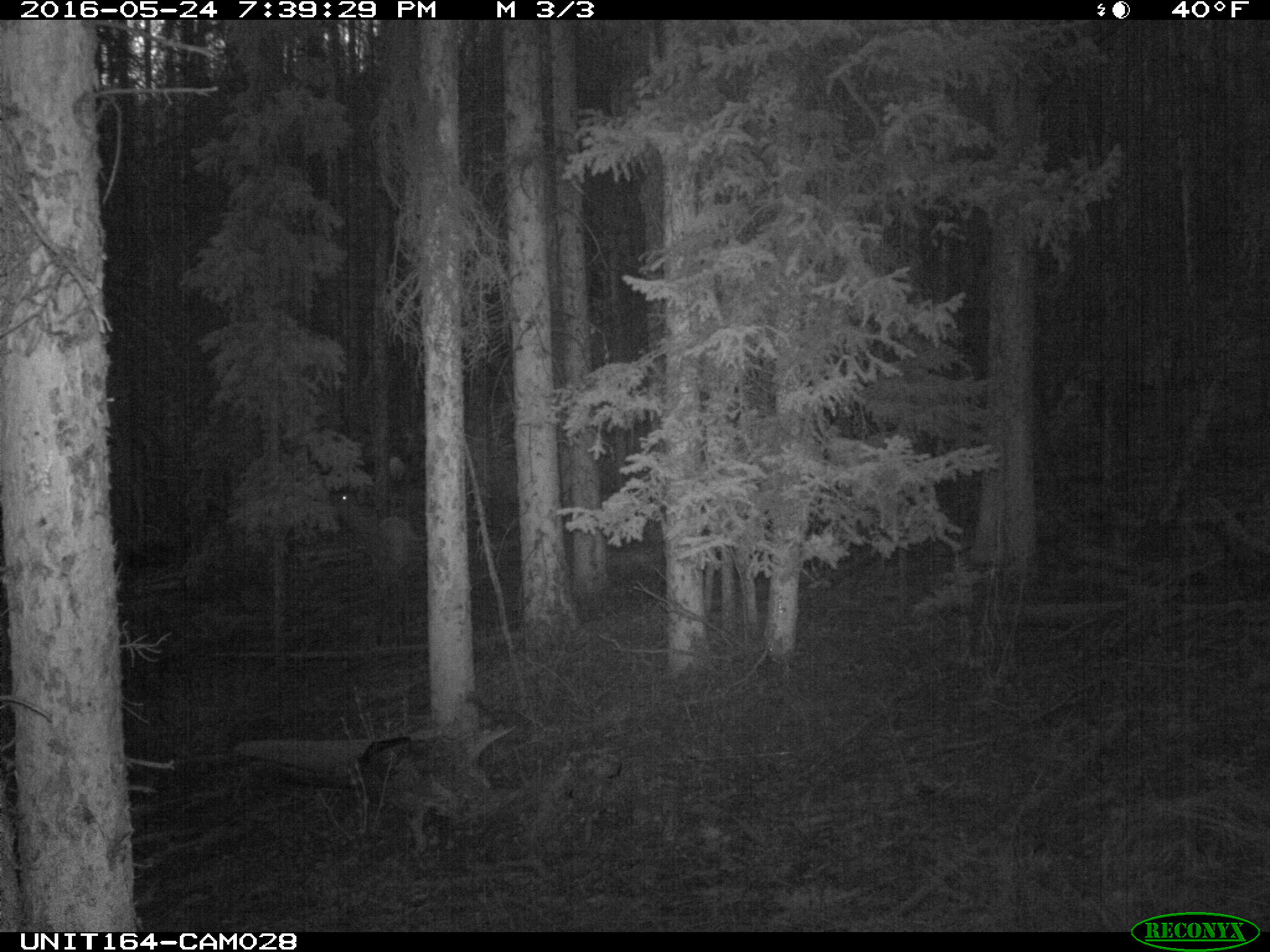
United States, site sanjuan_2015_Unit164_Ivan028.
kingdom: Animalia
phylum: Chordata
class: Mammalia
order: Artiodactyla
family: Cervidae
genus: Cervus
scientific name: Cervus elaphus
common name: red deer